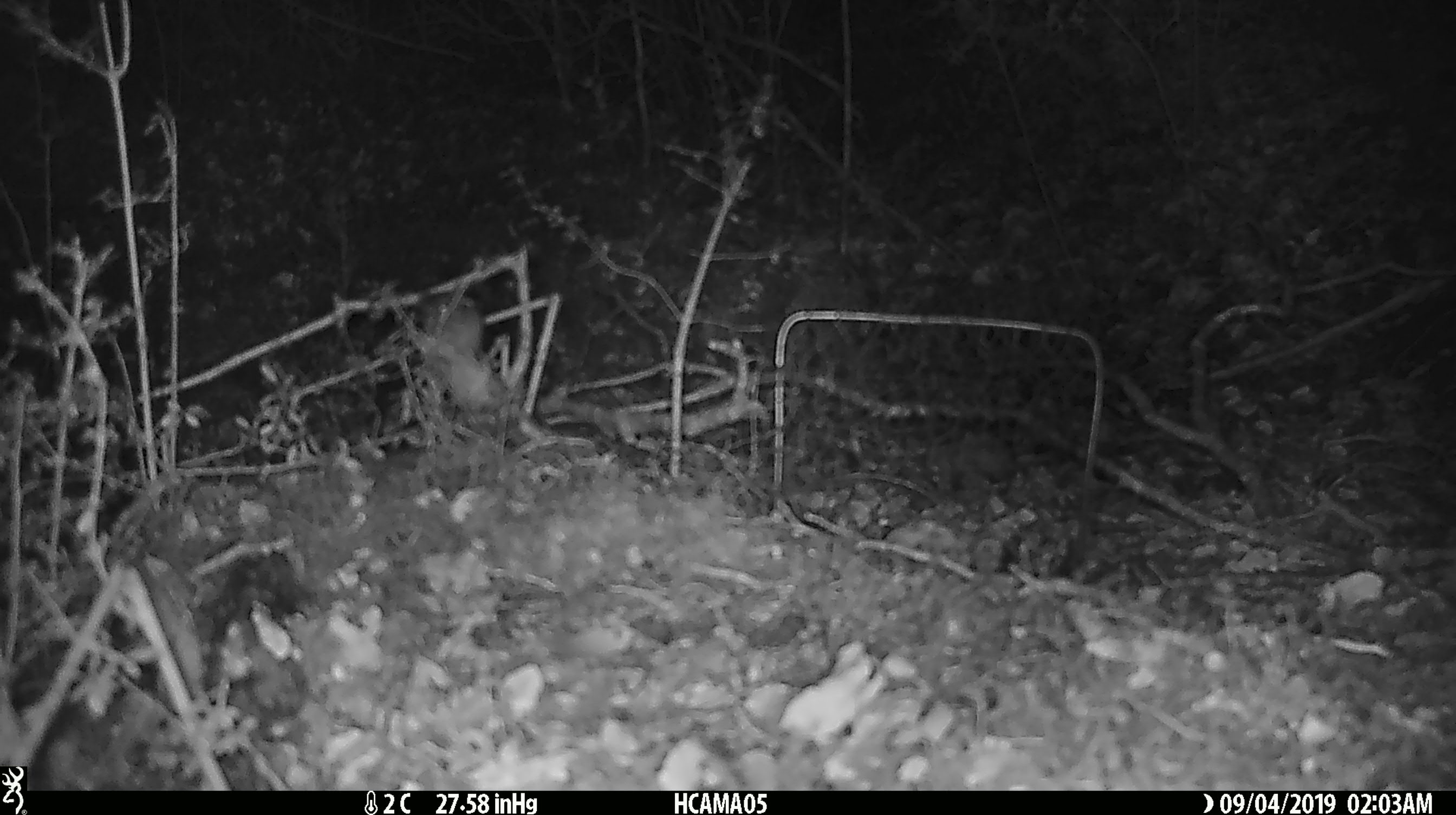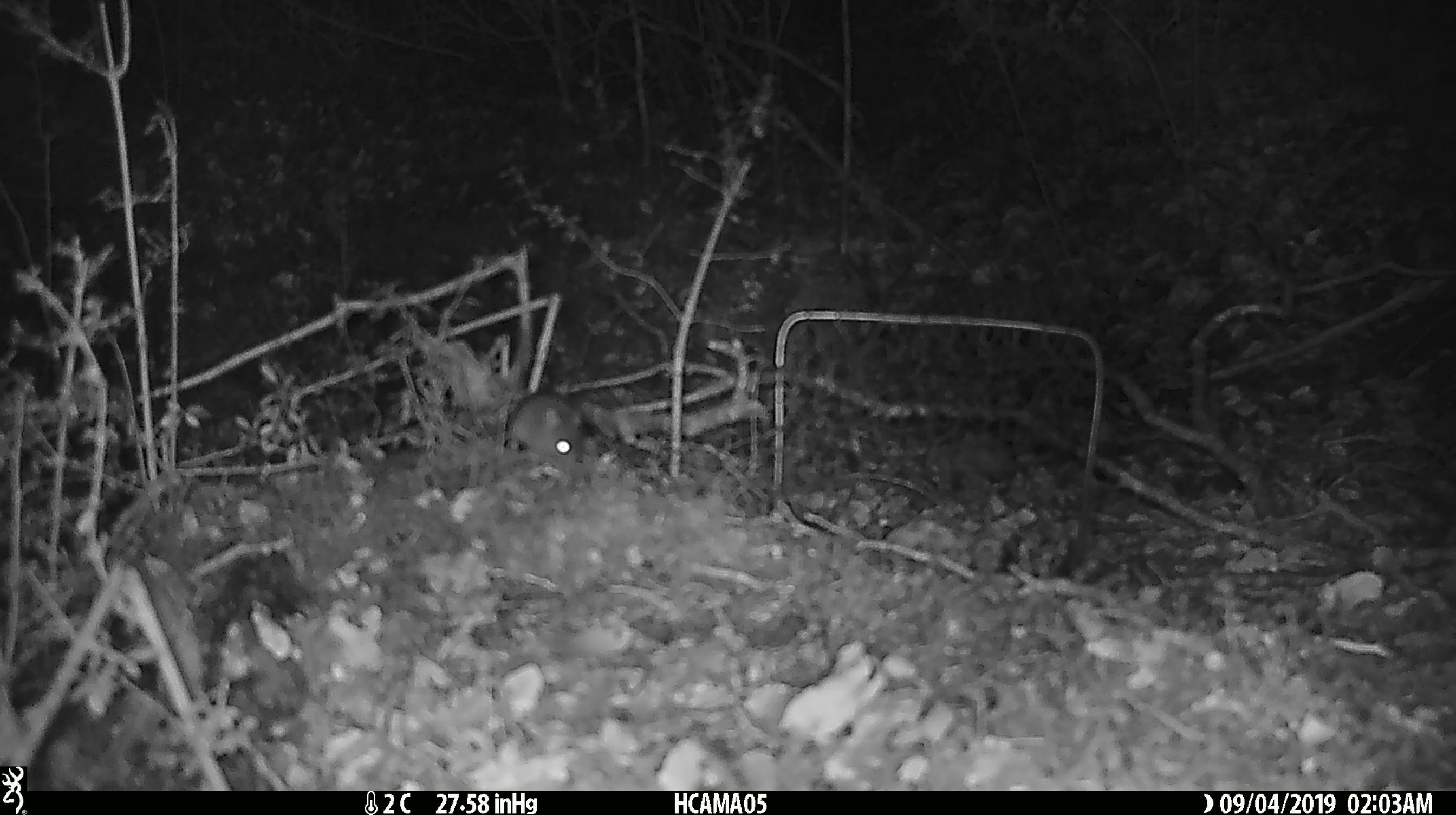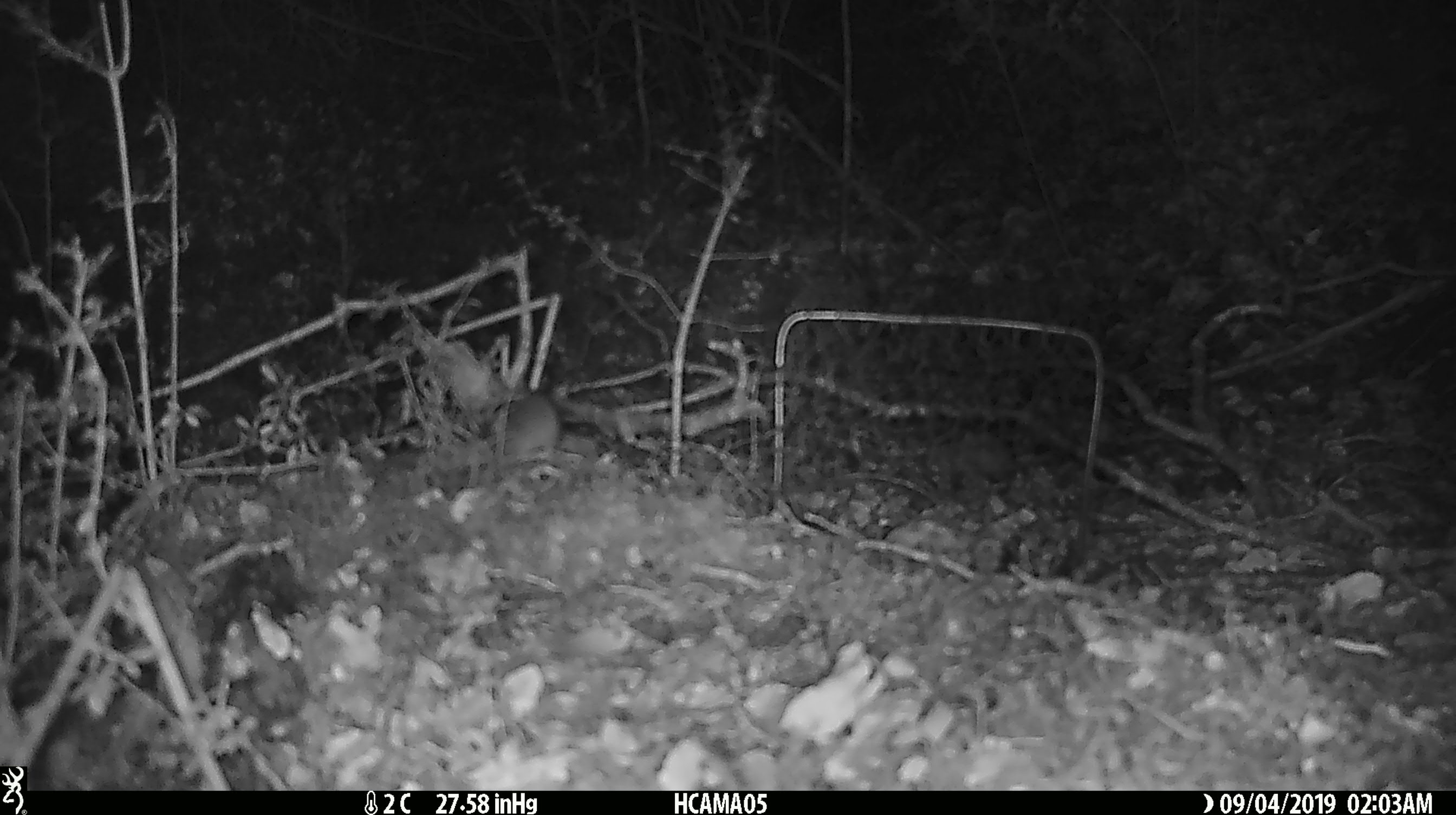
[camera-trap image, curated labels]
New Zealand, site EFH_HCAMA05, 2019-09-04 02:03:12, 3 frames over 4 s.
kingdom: Animalia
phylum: Chordata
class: Mammalia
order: Rodentia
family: Muridae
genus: Mus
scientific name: Mus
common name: mouse